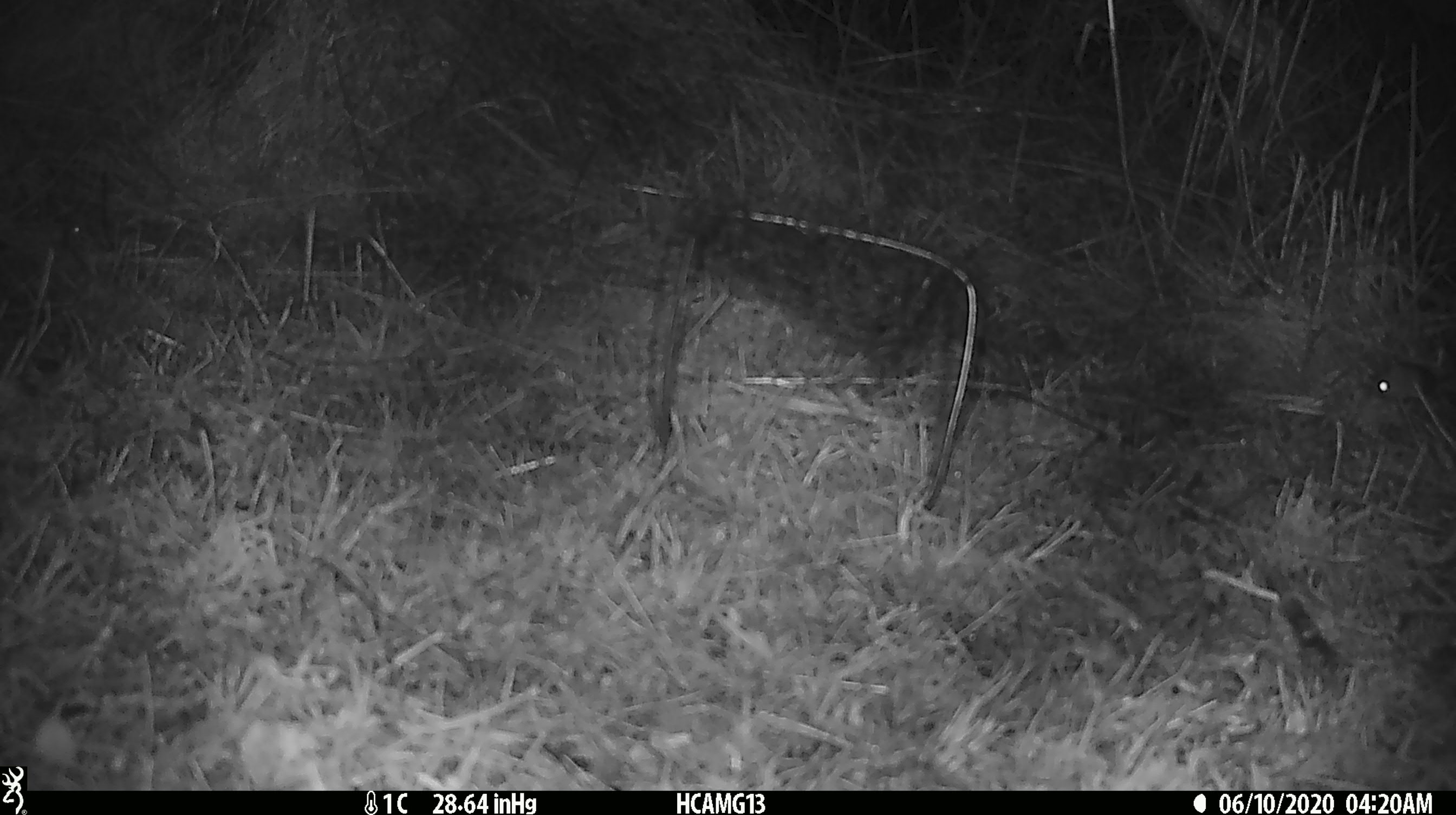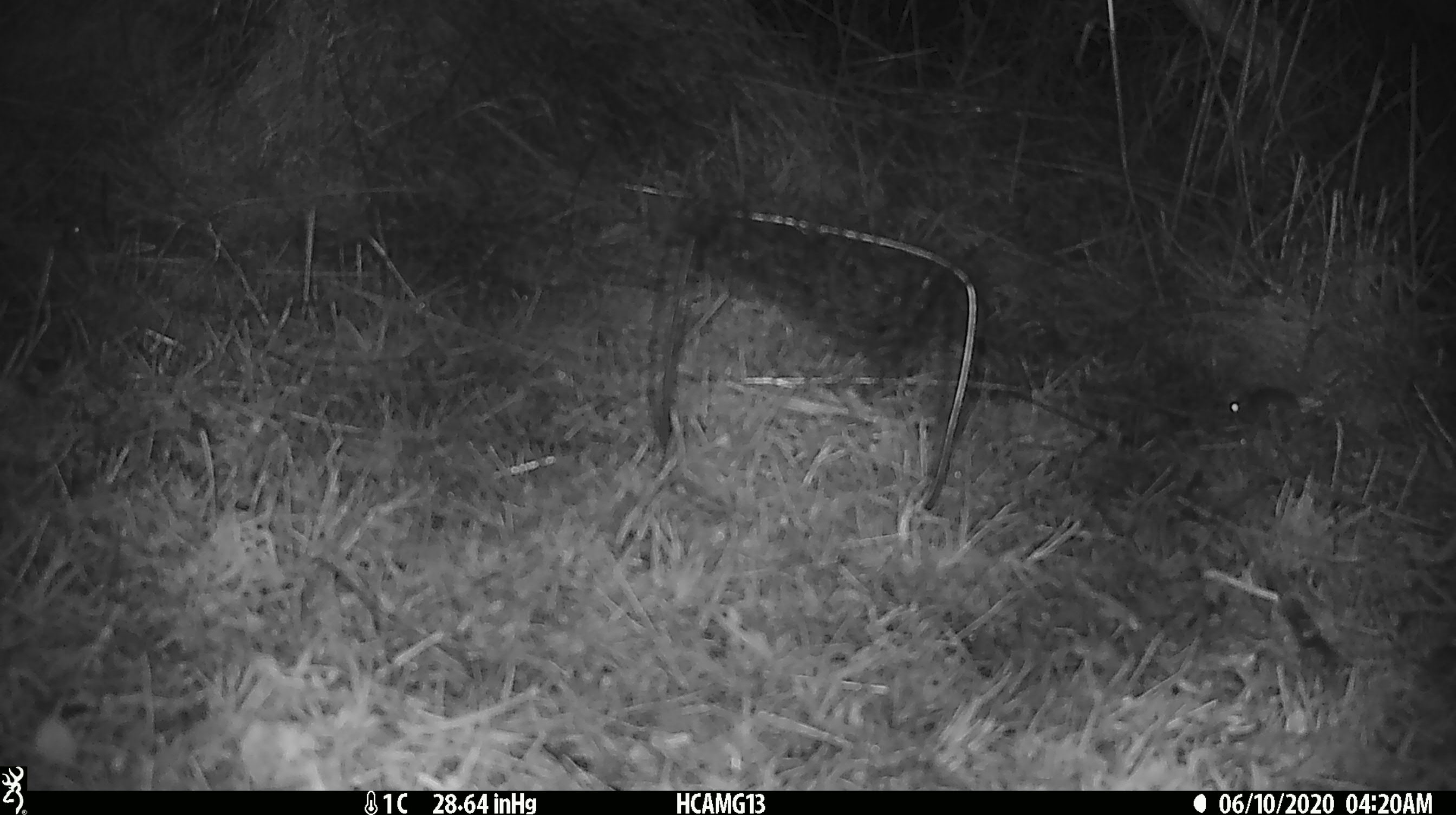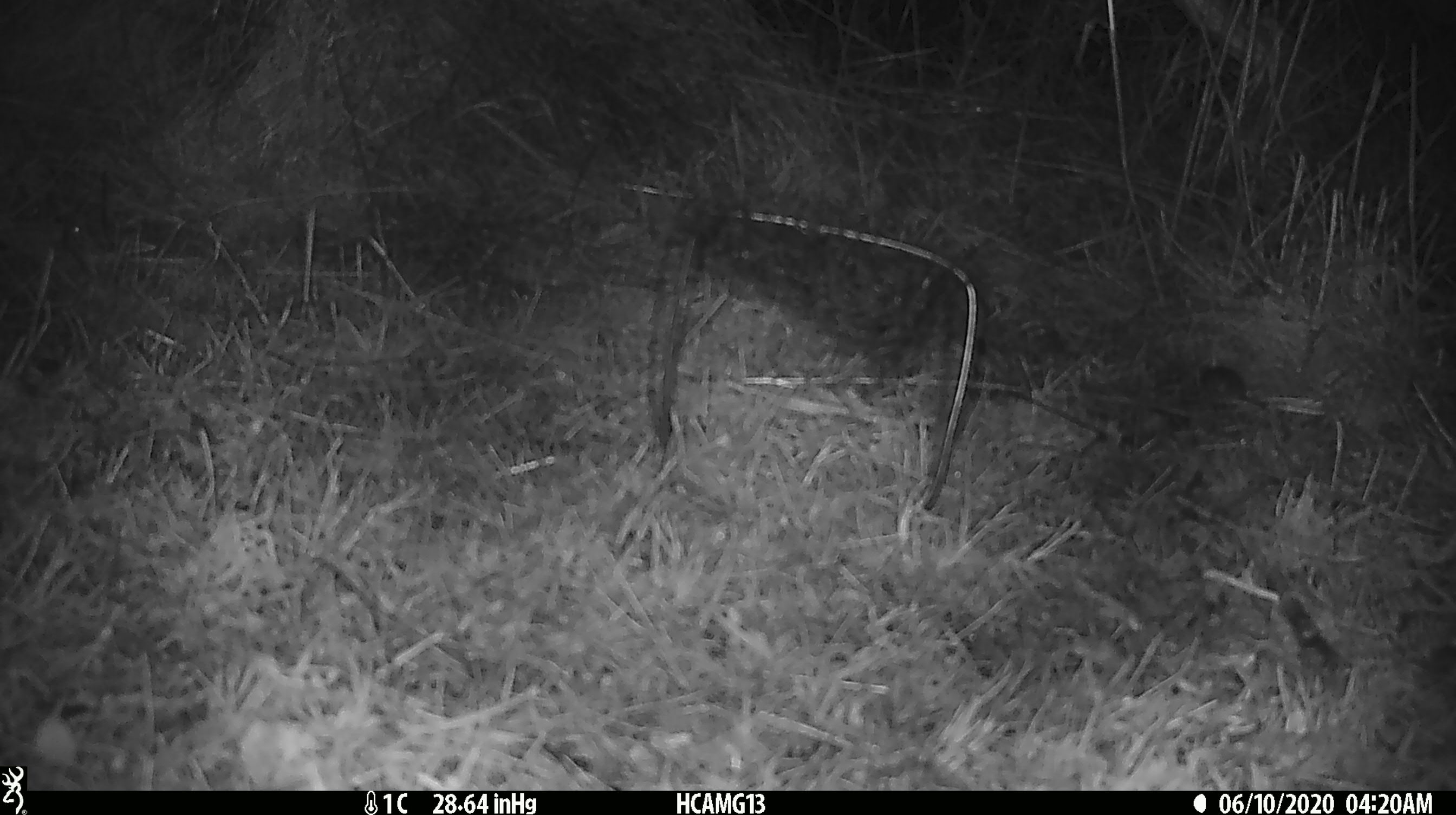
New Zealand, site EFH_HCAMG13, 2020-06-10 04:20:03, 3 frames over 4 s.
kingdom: Animalia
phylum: Chordata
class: Mammalia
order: Rodentia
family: Muridae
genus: Mus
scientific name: Mus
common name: mouse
Mouse (Mus).